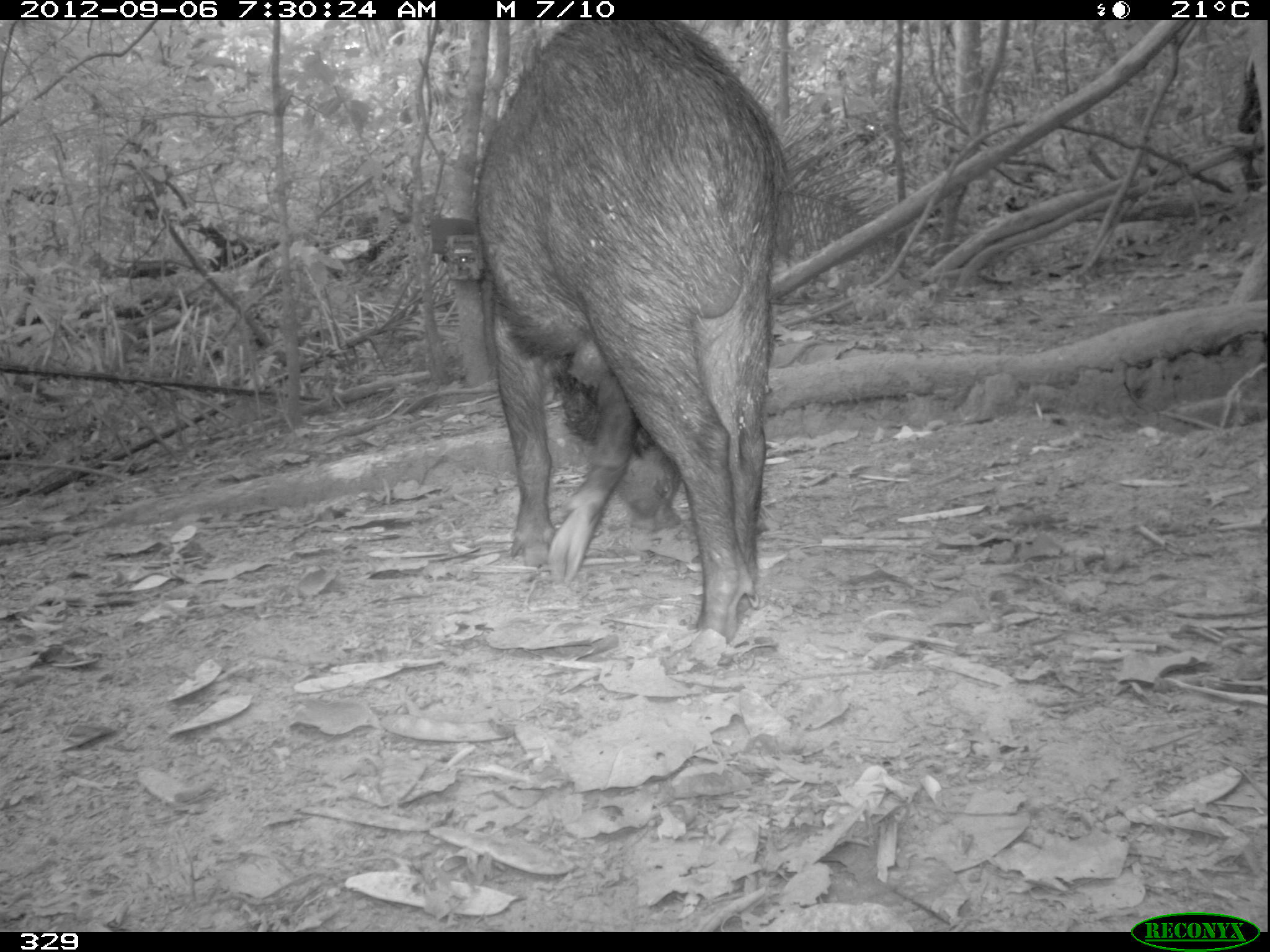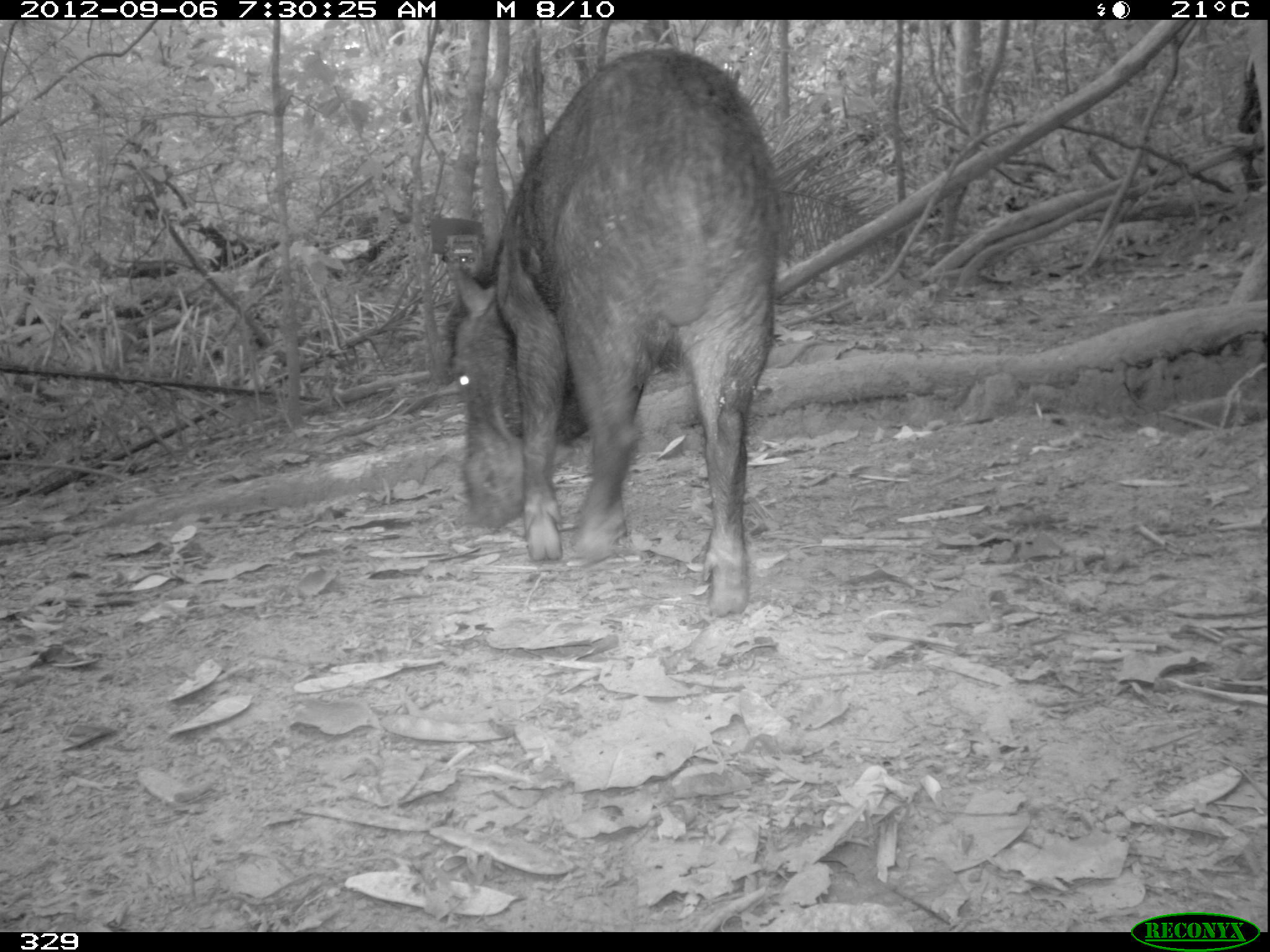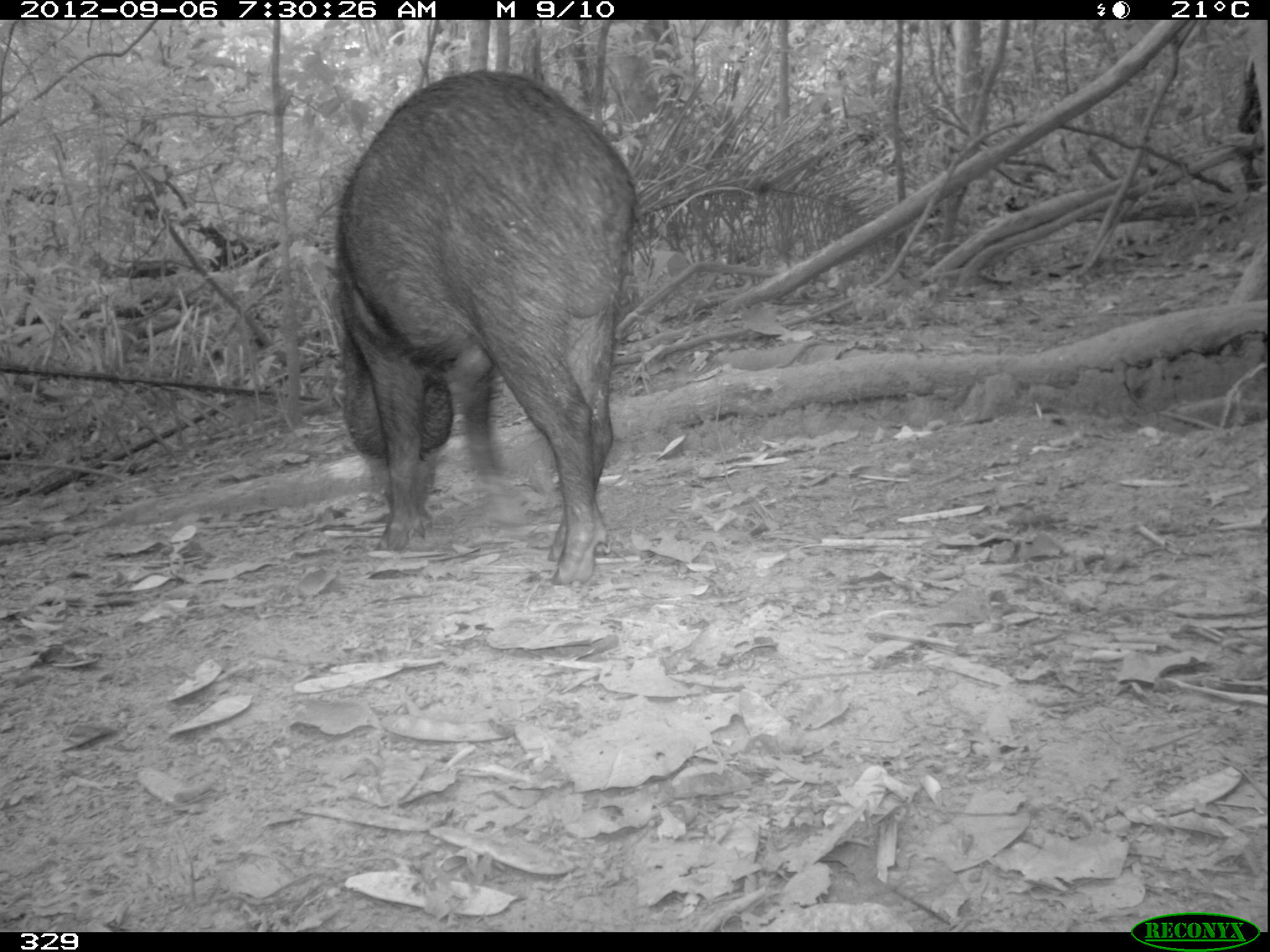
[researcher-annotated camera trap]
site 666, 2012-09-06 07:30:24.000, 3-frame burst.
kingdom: Animalia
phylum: Chordata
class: Mammalia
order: Artiodactyla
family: Tayassuidae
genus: Tayassu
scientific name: Tayassu pecari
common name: white-lipped peccary